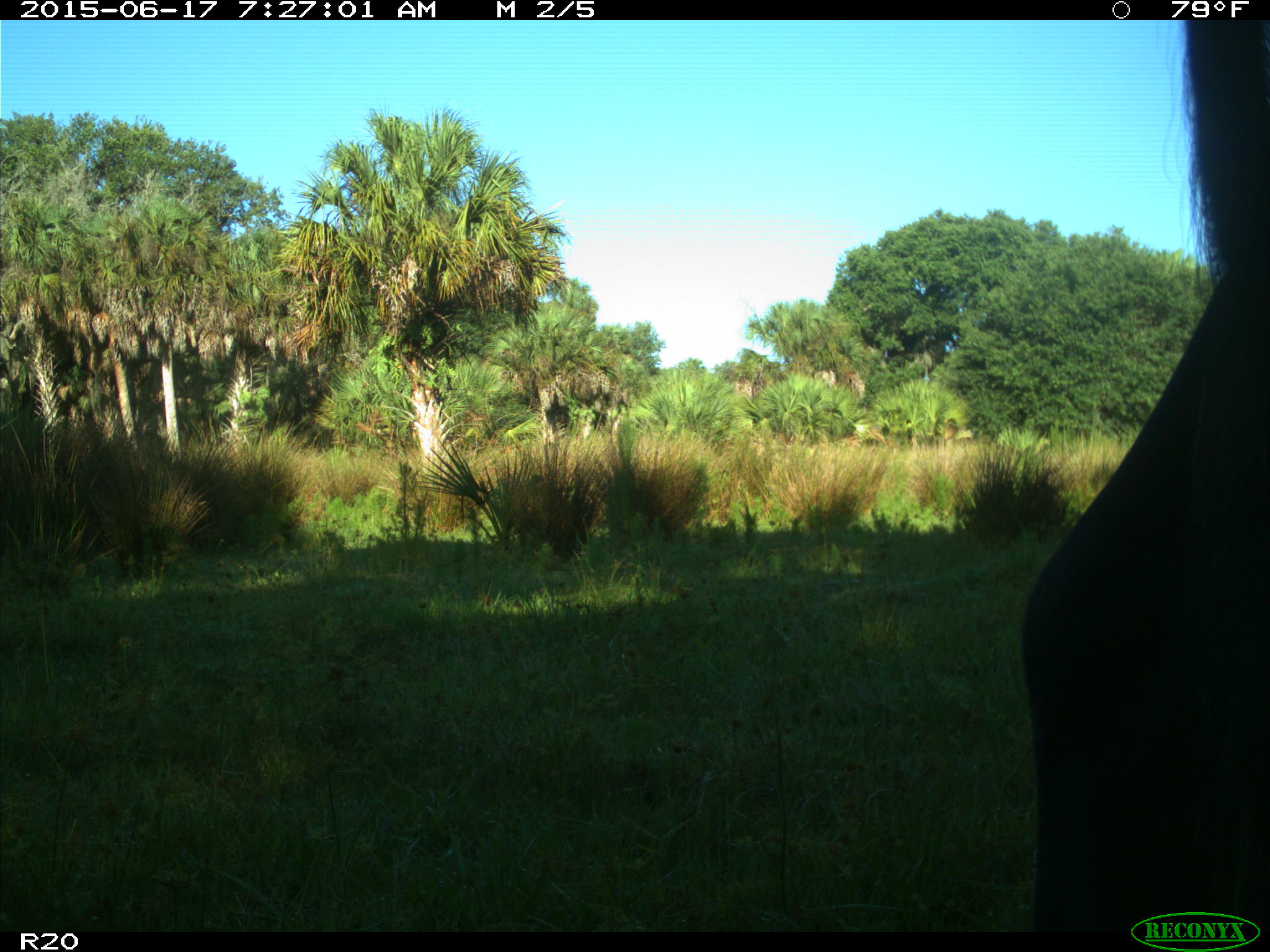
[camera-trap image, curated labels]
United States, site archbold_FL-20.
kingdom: Animalia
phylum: Chordata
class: Mammalia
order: Artiodactyla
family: Bovidae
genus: Bos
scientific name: Bos taurus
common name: domestic cow